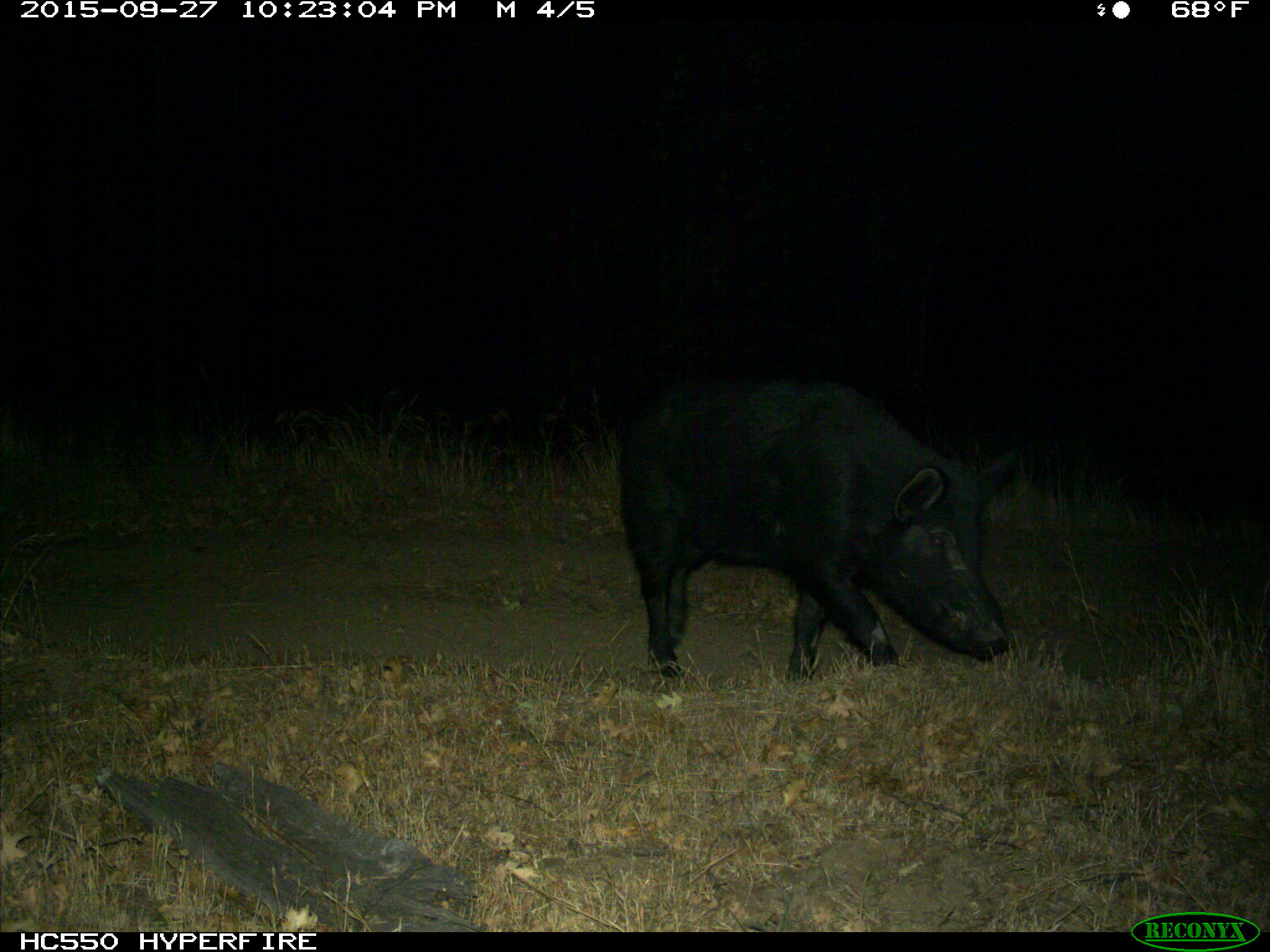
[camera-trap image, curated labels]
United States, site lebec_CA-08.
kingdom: Animalia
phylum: Chordata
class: Mammalia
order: Artiodactyla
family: Suidae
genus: Sus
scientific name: Sus scrofa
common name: wild boar